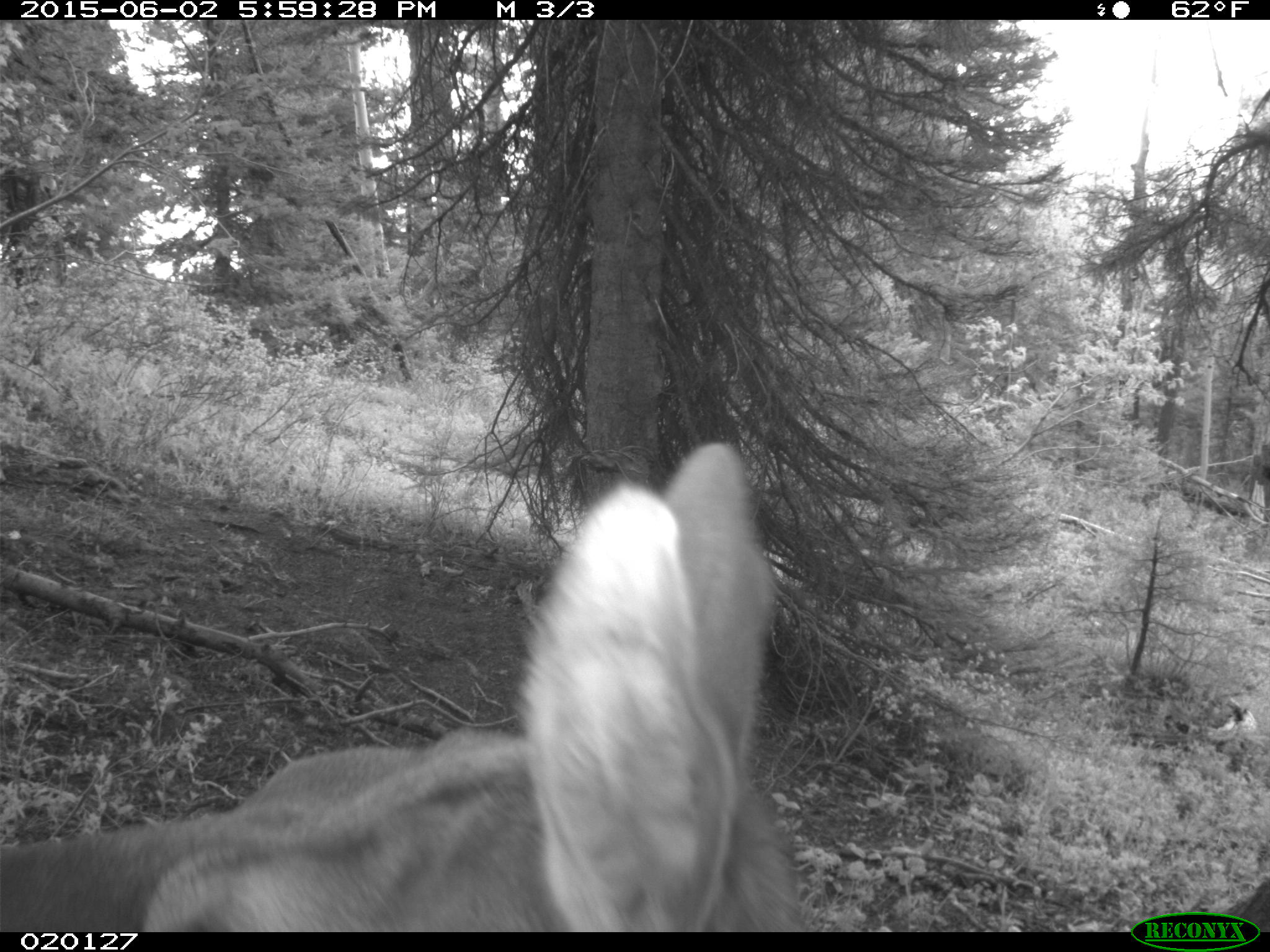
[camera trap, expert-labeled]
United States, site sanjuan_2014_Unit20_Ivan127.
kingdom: Animalia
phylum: Chordata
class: Mammalia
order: Artiodactyla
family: Cervidae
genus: Cervus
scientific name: Cervus elaphus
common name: red deer